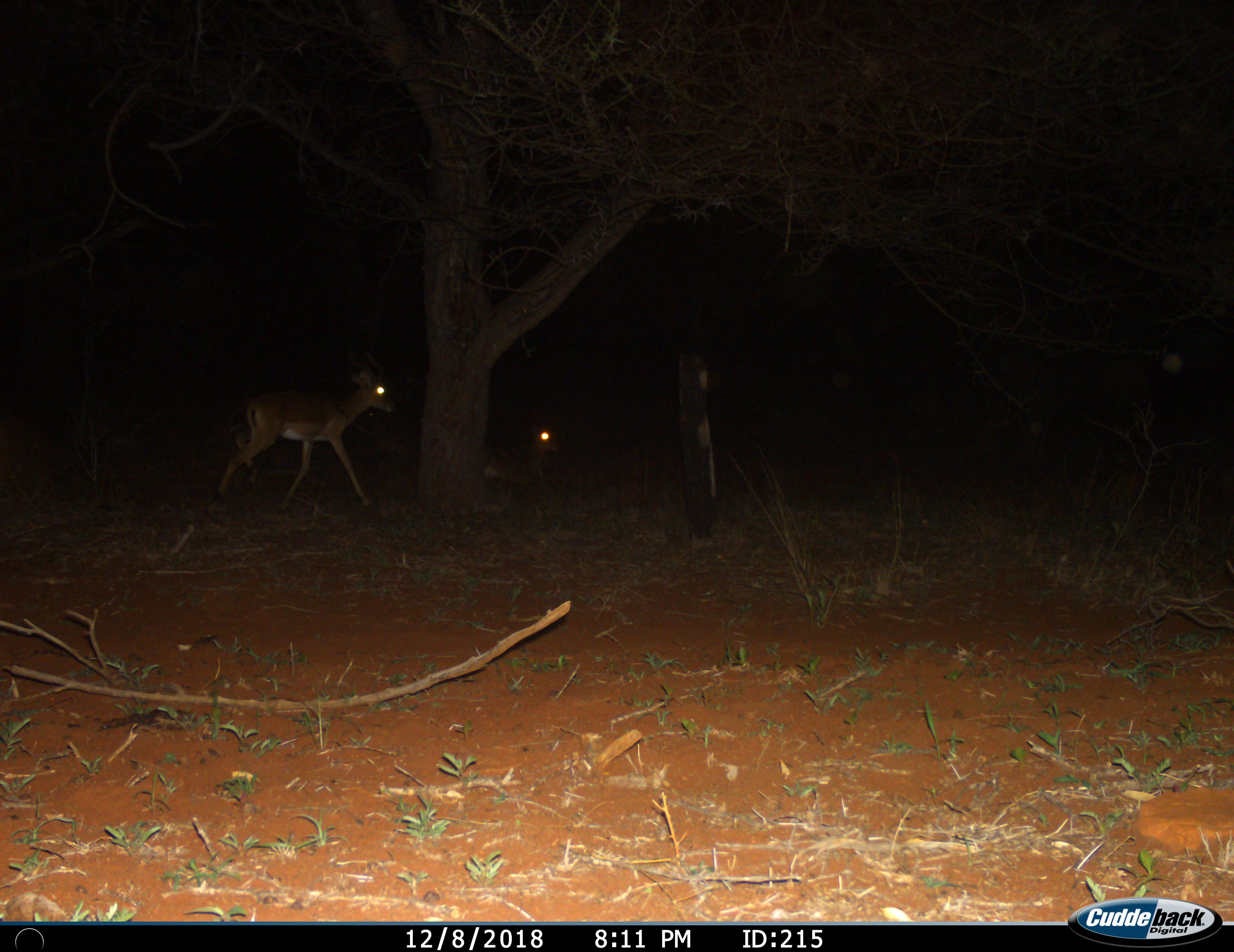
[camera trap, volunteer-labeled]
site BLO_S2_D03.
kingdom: Animalia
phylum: Chordata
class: Mammalia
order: Artiodactyla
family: Bovidae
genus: Aepyceros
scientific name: Aepyceros melampus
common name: impala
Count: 2.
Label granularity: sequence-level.